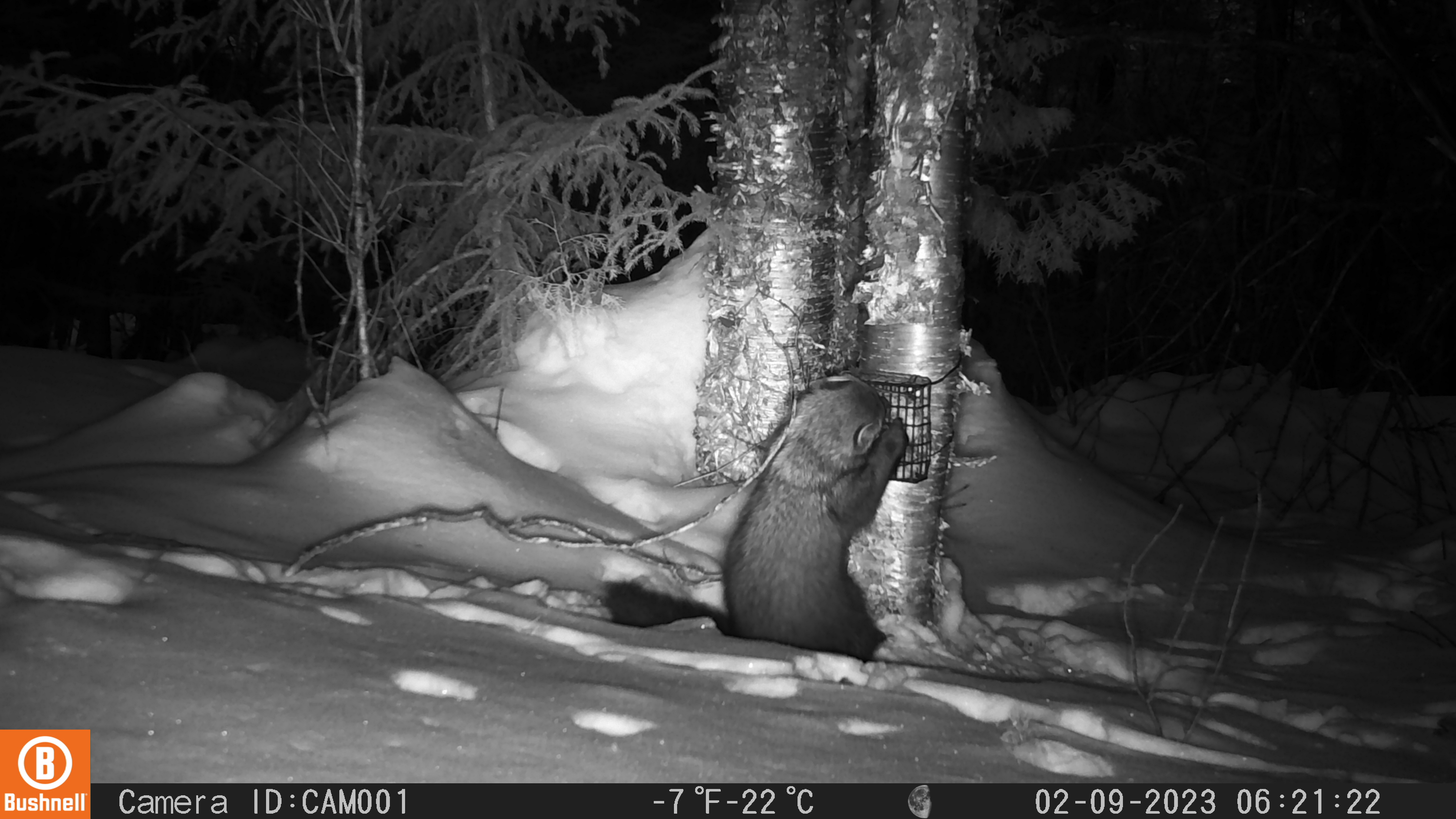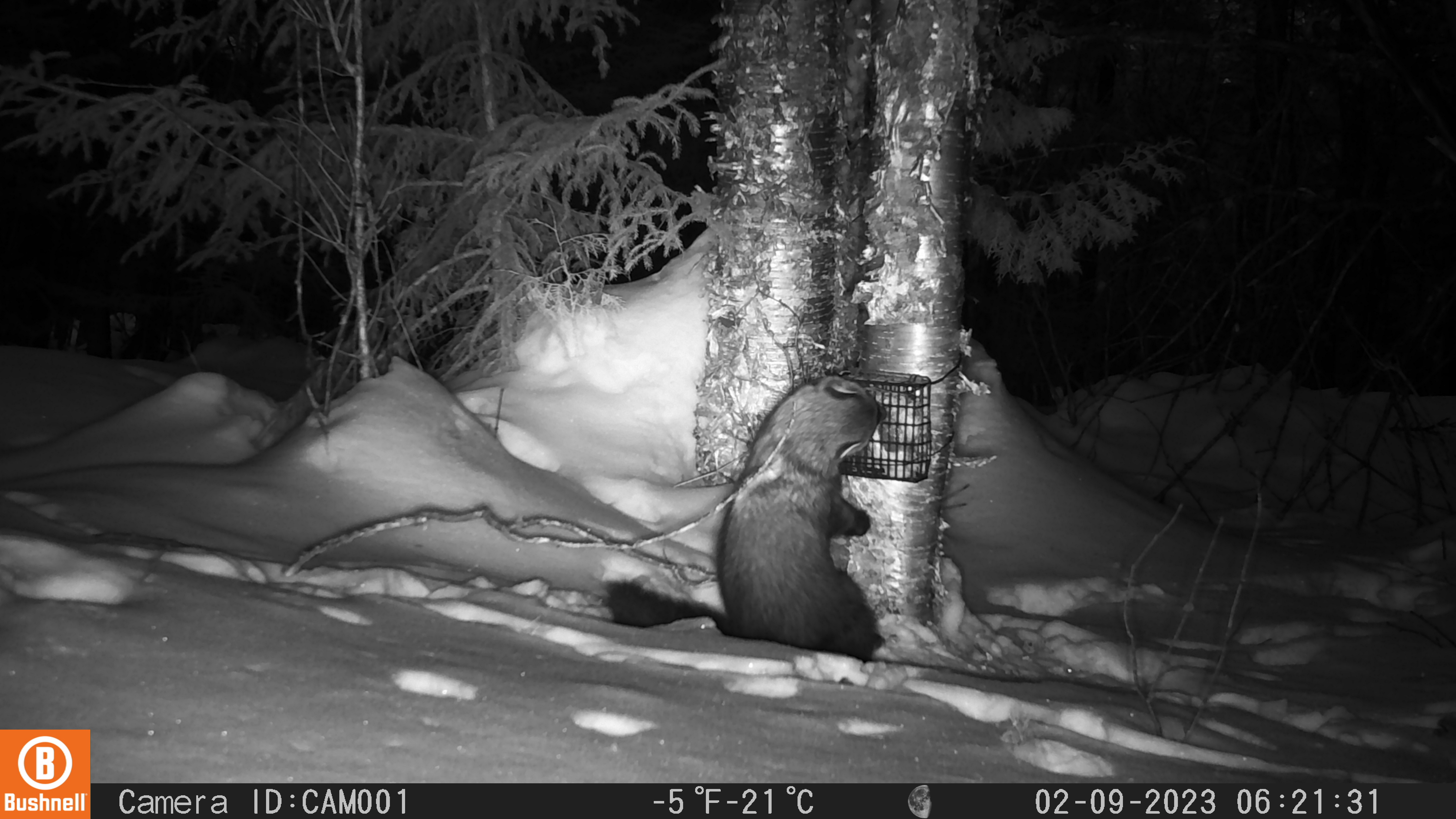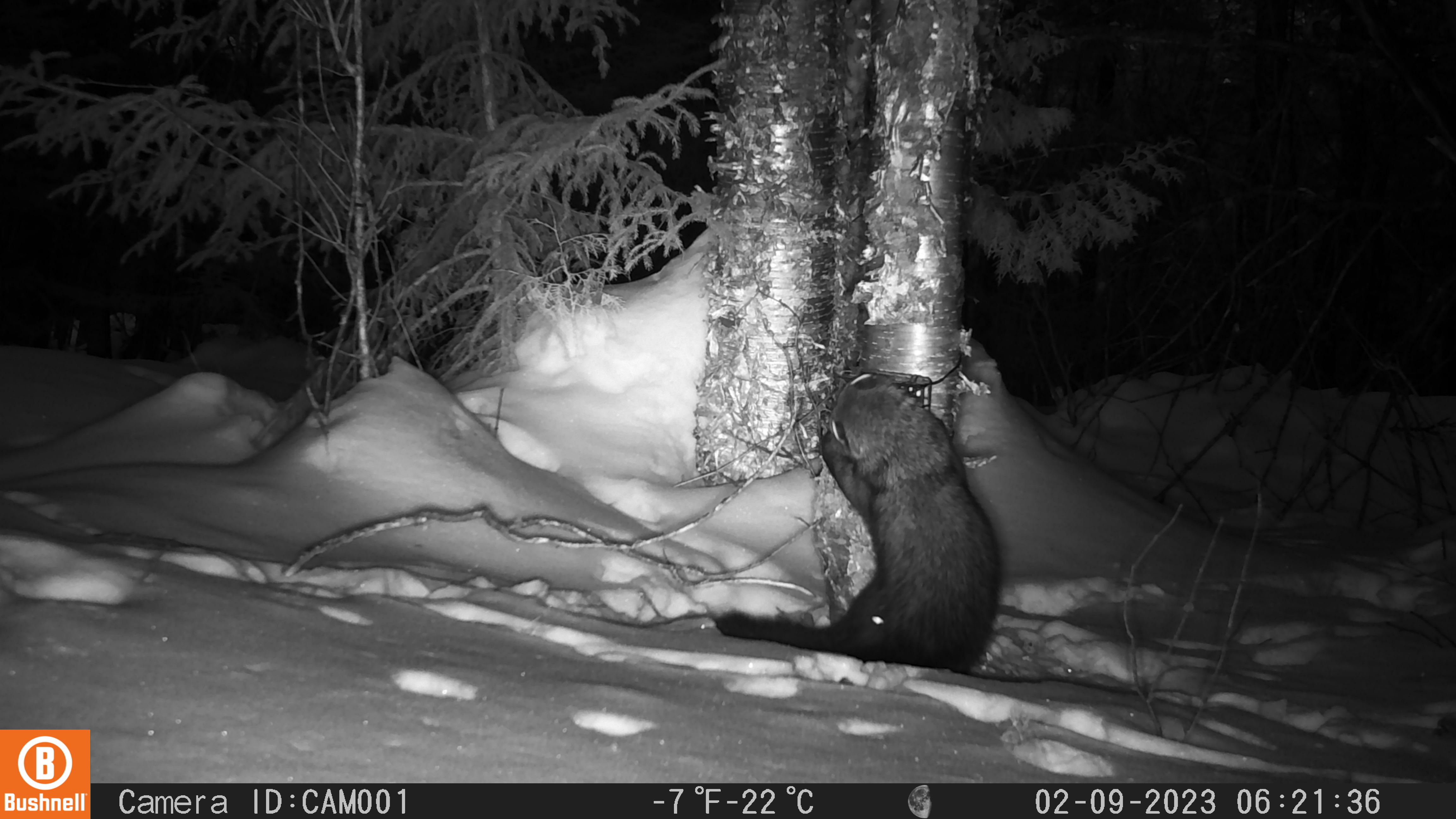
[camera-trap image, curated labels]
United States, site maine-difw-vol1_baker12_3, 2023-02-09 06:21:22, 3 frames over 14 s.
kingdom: Animalia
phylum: Chordata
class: Mammalia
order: Carnivora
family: Mustelidae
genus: Pekania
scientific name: Pekania pennanti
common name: fisher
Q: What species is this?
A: Fisher (Pekania pennanti).